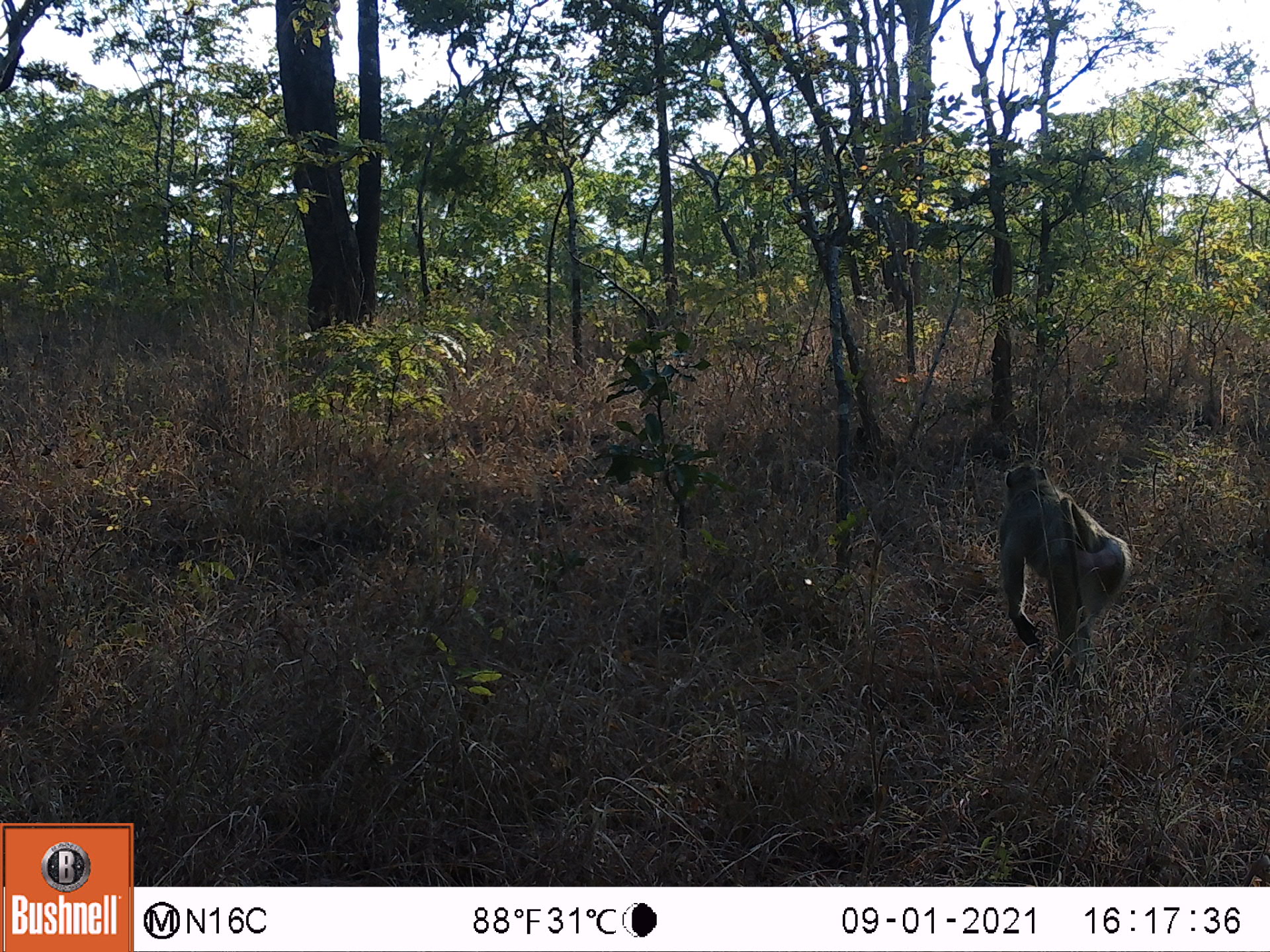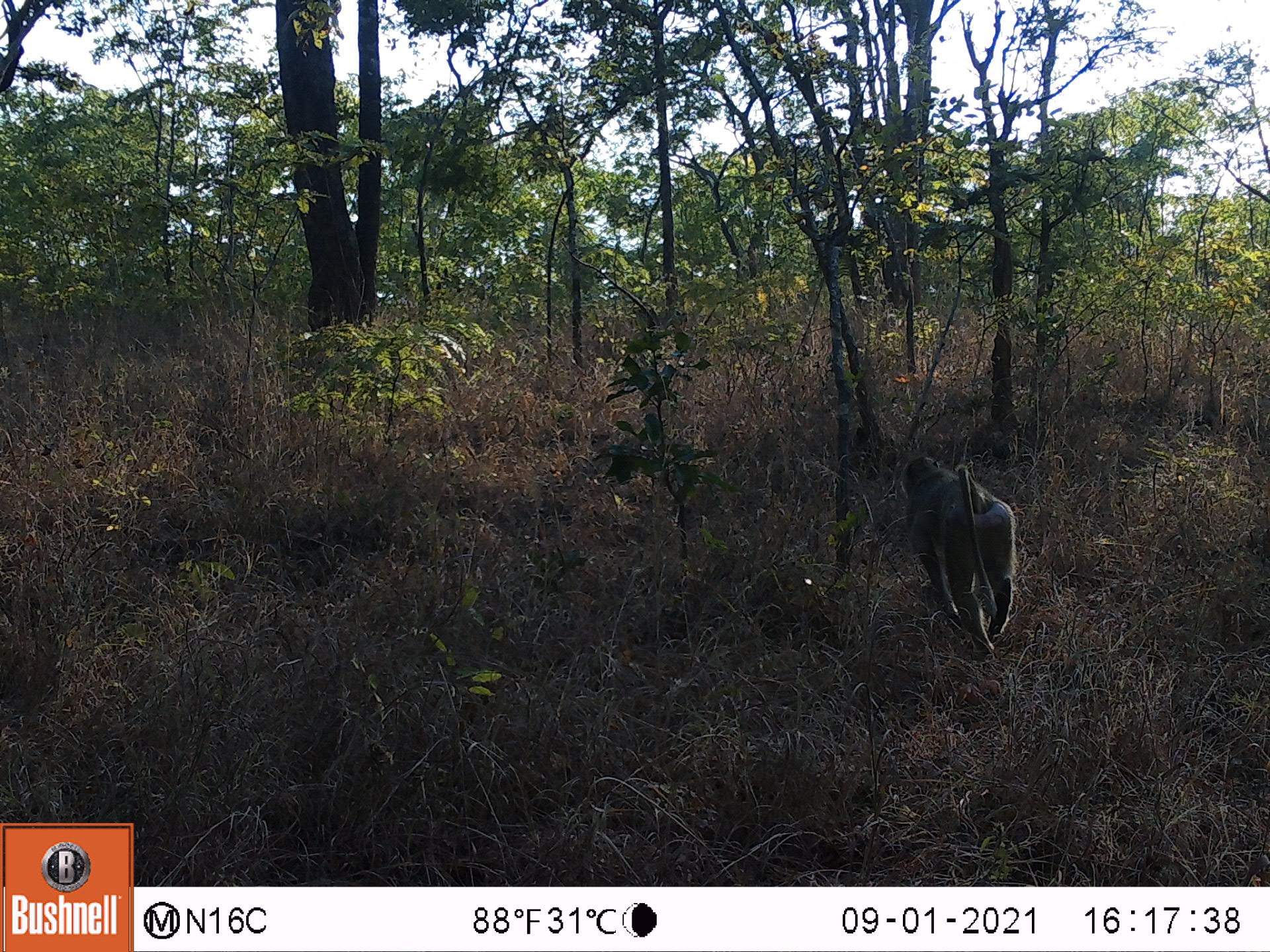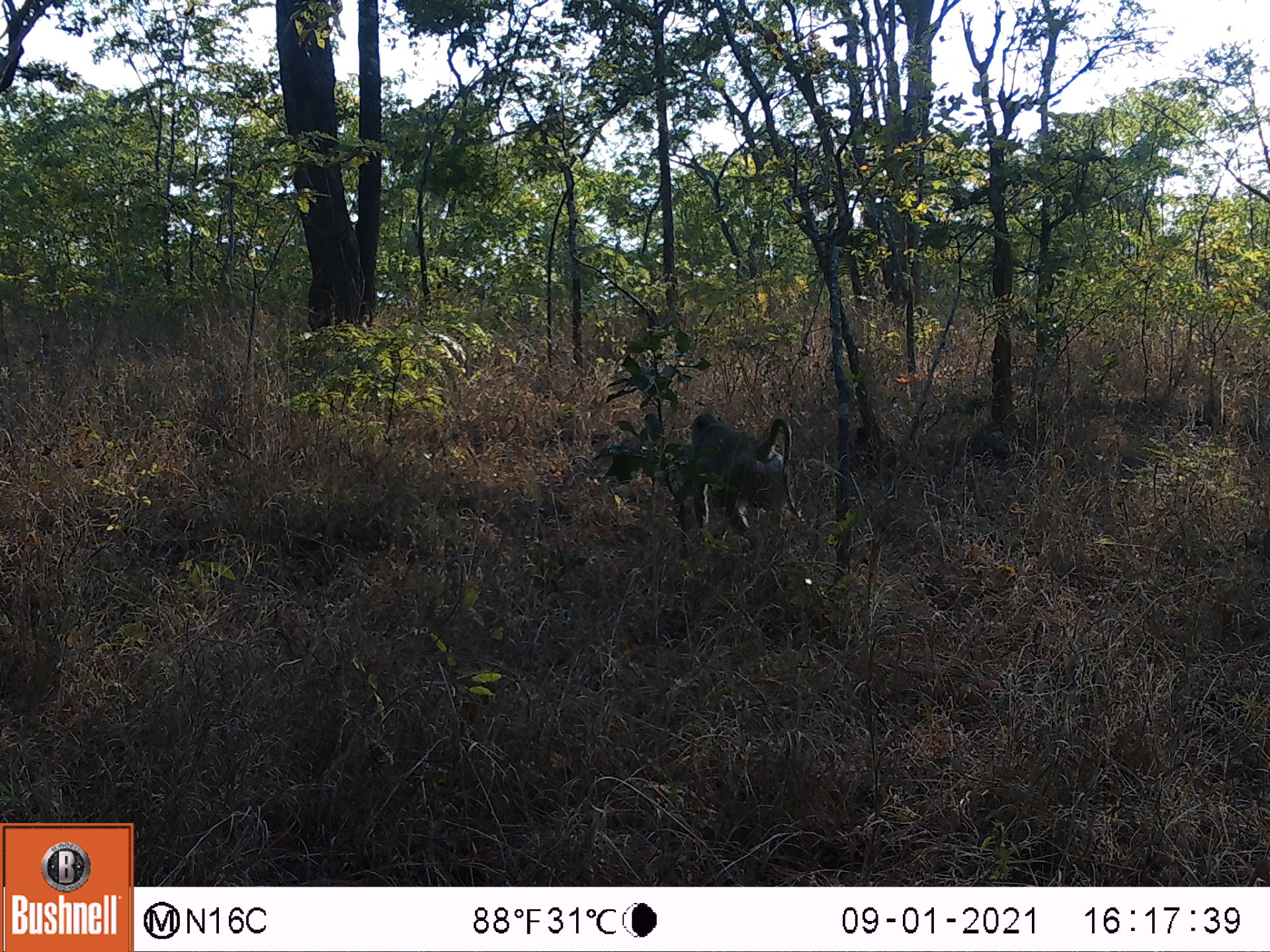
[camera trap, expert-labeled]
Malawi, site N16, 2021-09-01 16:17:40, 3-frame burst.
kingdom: Animalia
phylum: Chordata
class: Mammalia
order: Primates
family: Cercopithecidae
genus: Papio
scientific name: Papio cynocephalus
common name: yellow baboon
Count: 1.